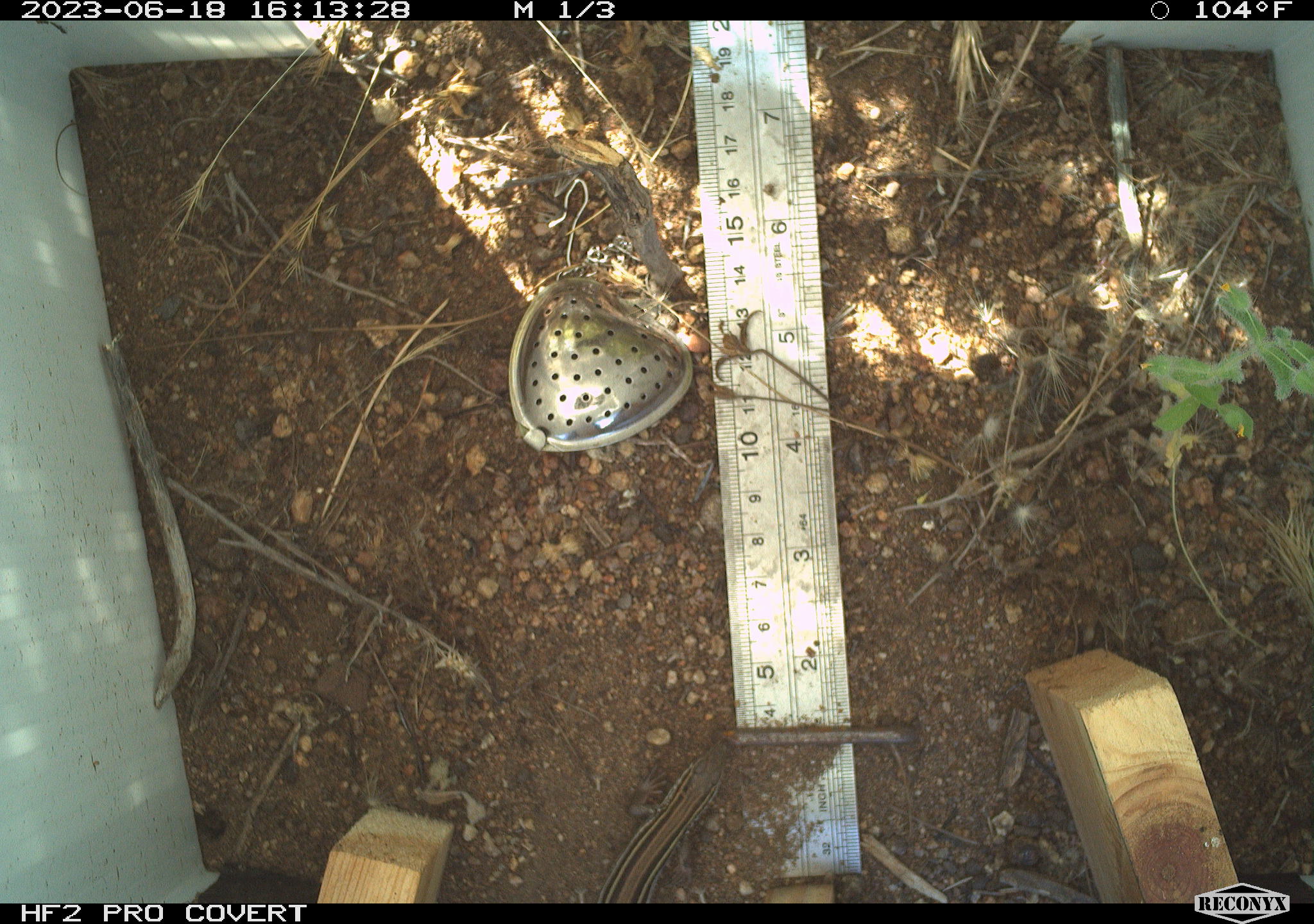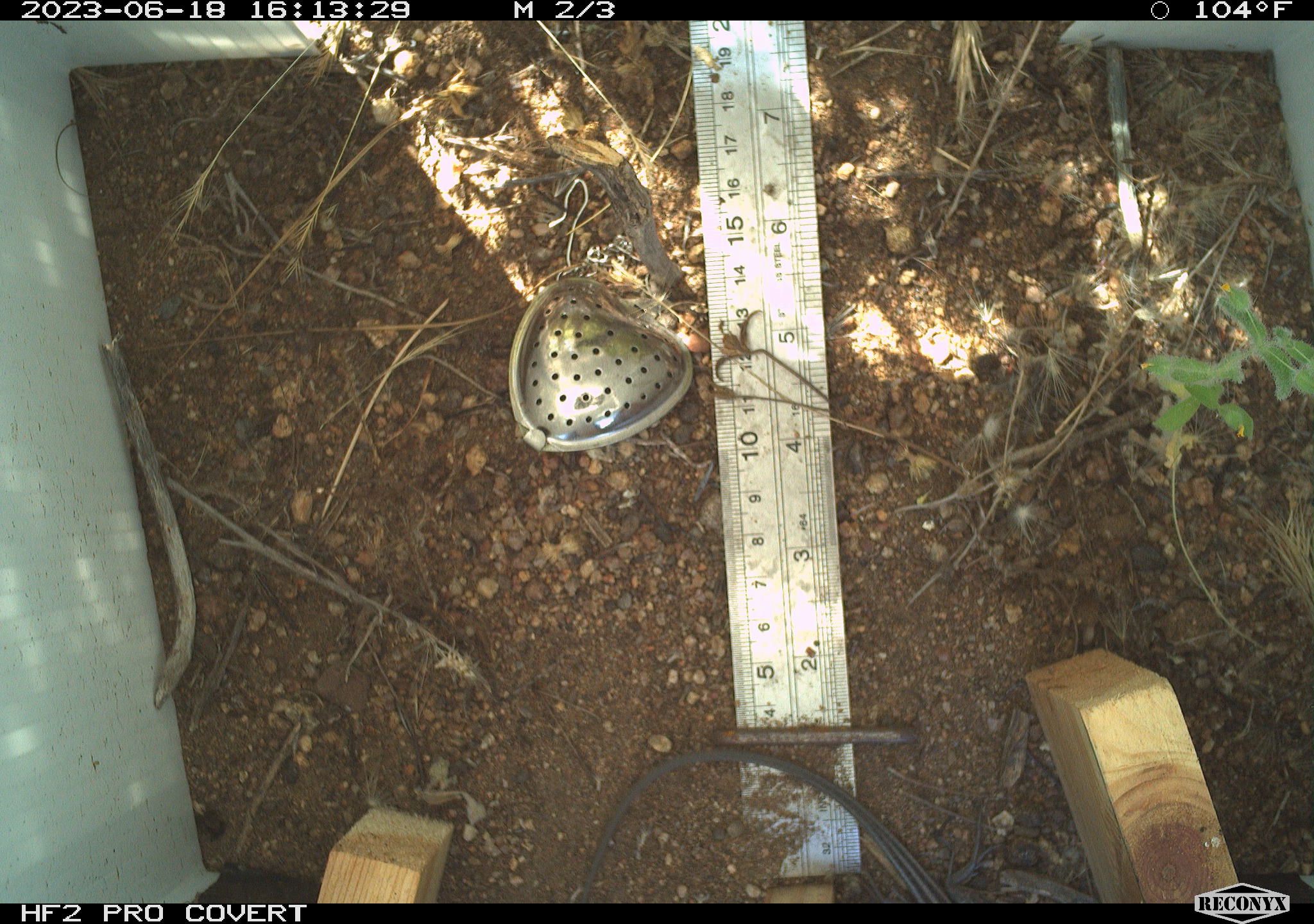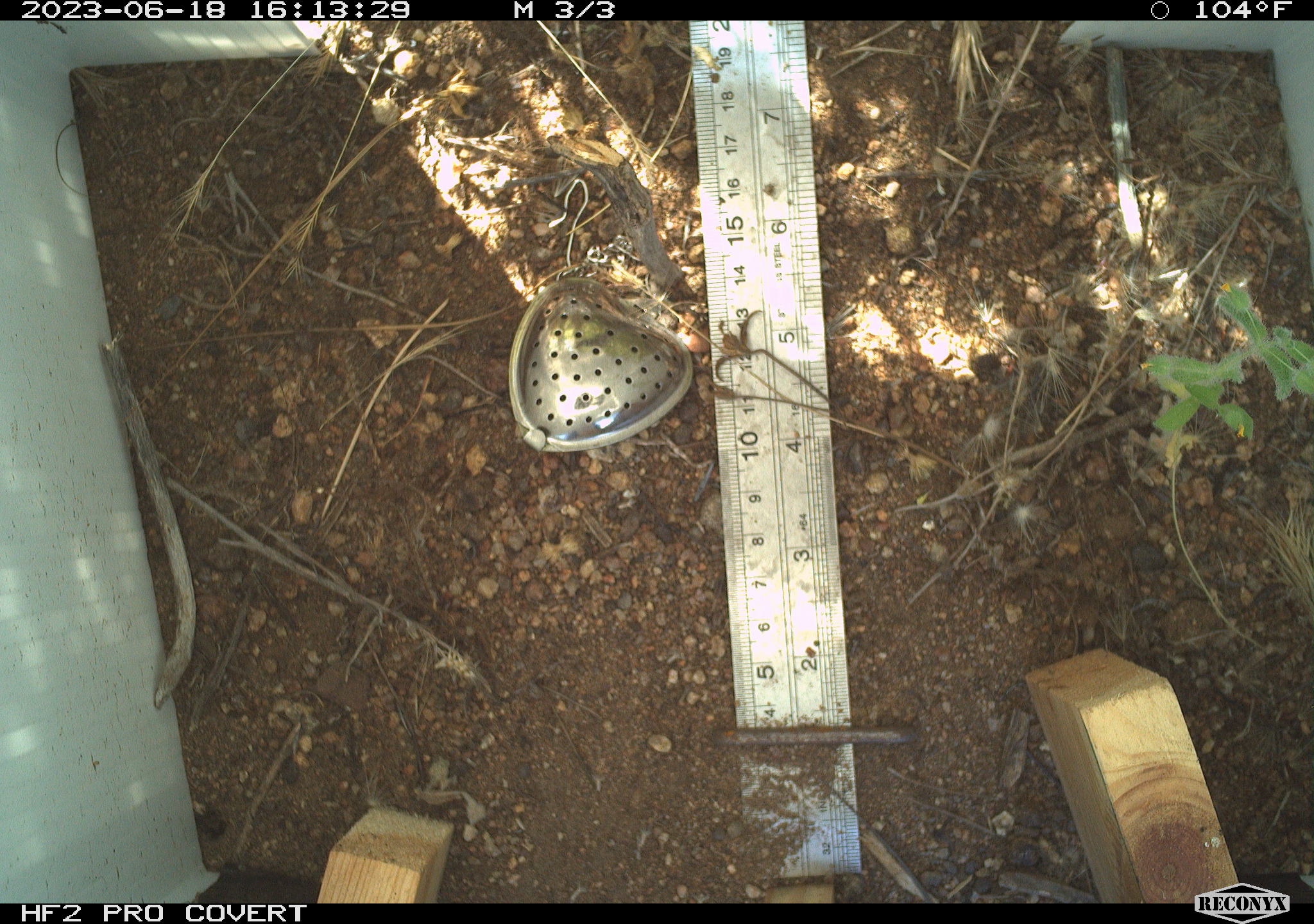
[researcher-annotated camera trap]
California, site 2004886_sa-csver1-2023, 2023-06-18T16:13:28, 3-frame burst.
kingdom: Animalia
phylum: Chordata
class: Reptilia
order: Squamata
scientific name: Squamata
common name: lizards and snakes